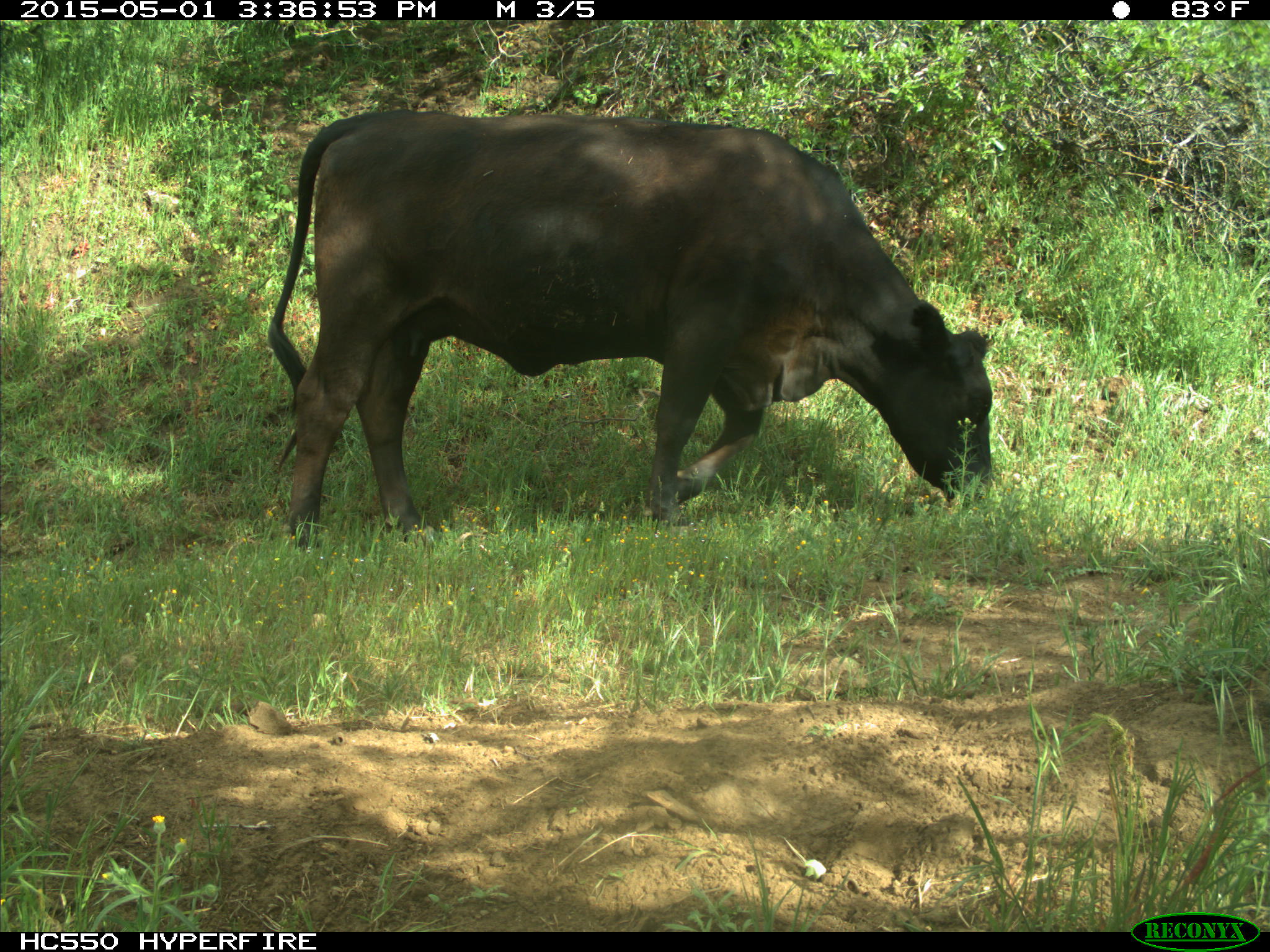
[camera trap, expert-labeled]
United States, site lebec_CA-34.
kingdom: Animalia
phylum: Chordata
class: Mammalia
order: Artiodactyla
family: Bovidae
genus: Bos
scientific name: Bos taurus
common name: domestic cow